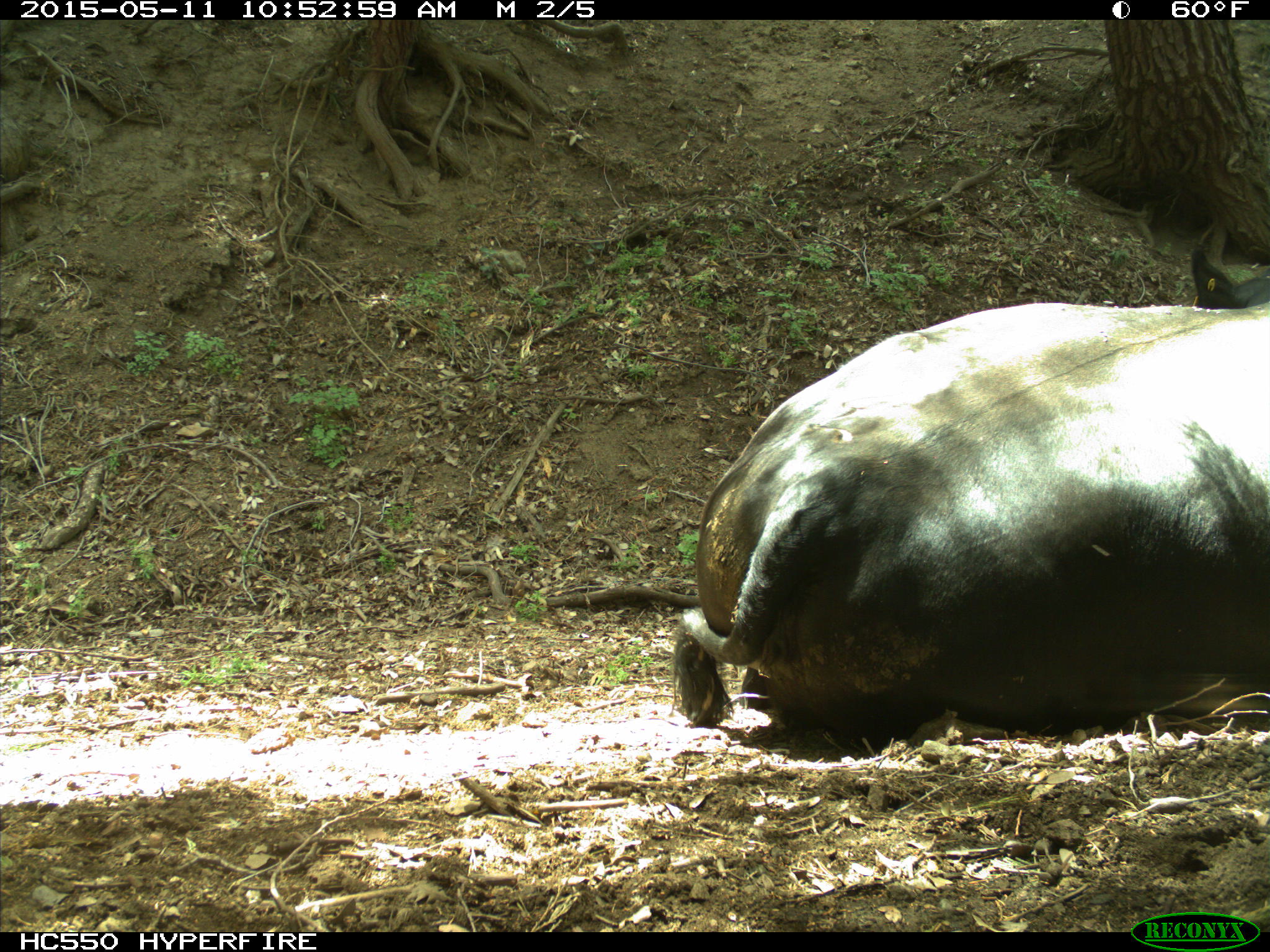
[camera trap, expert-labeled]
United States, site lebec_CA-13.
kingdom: Animalia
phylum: Chordata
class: Mammalia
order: Artiodactyla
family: Bovidae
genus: Bos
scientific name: Bos taurus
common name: domestic cow